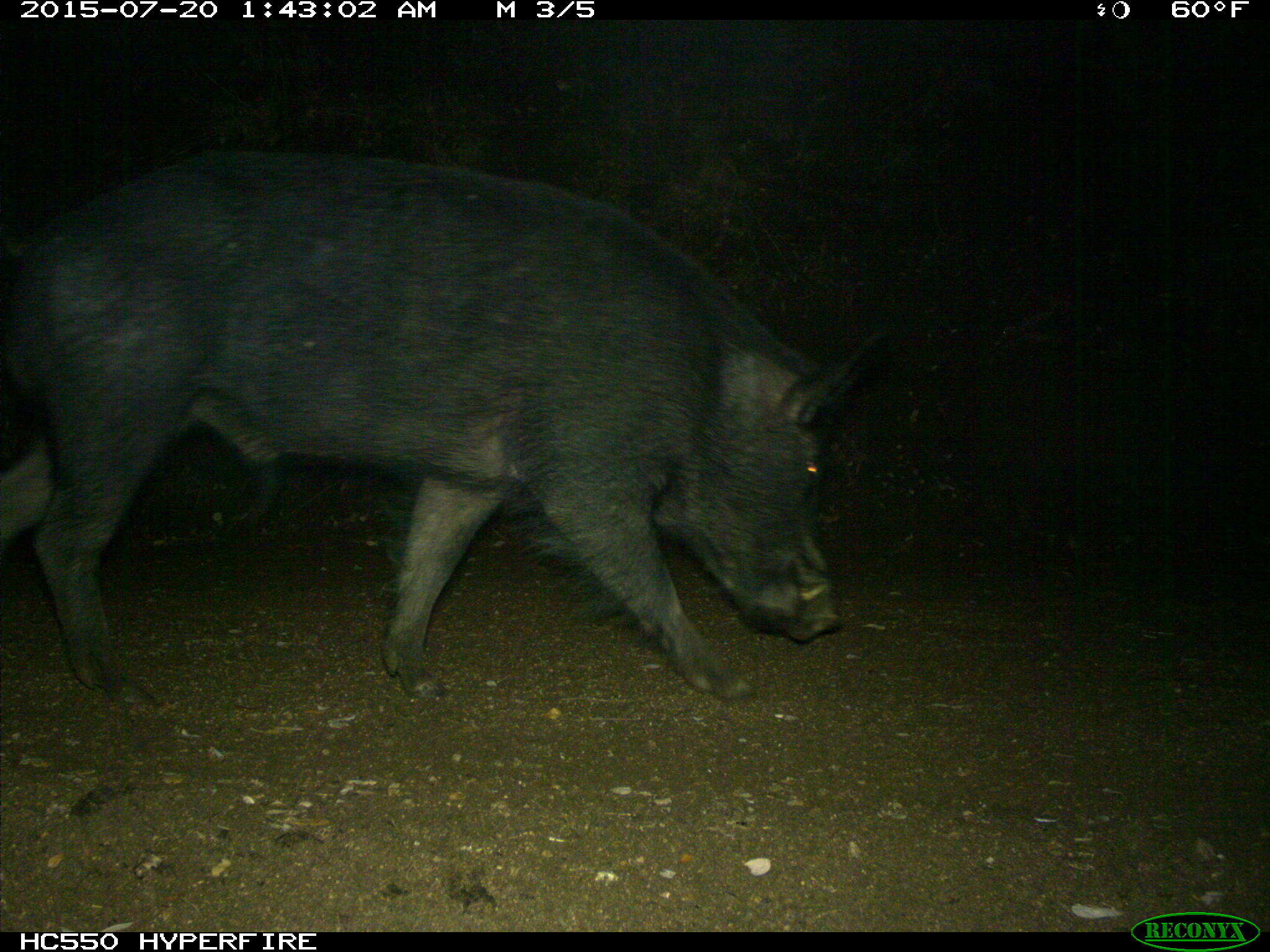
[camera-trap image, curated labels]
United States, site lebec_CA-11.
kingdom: Animalia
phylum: Chordata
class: Mammalia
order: Artiodactyla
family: Suidae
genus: Sus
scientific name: Sus scrofa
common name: wild boar